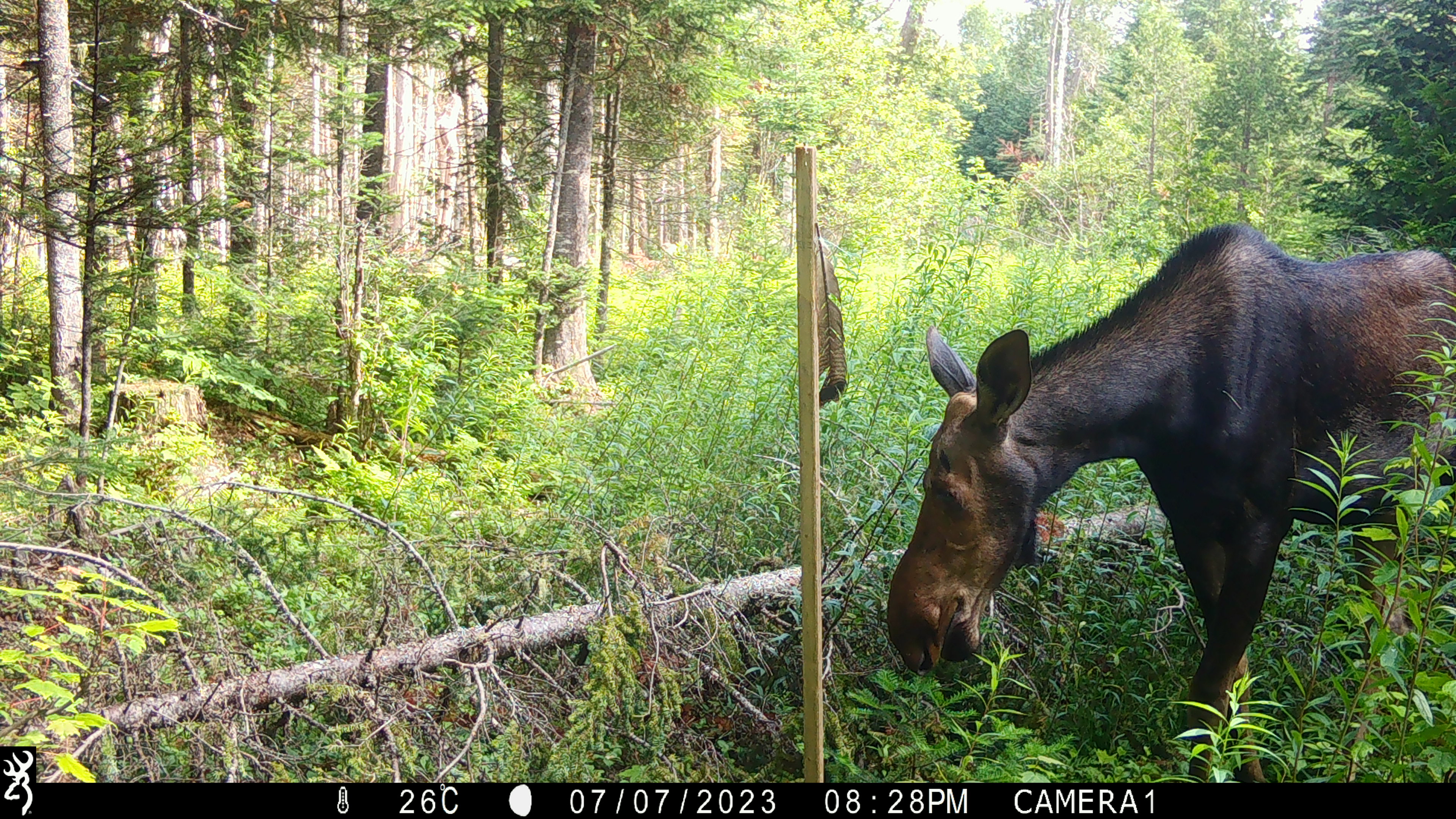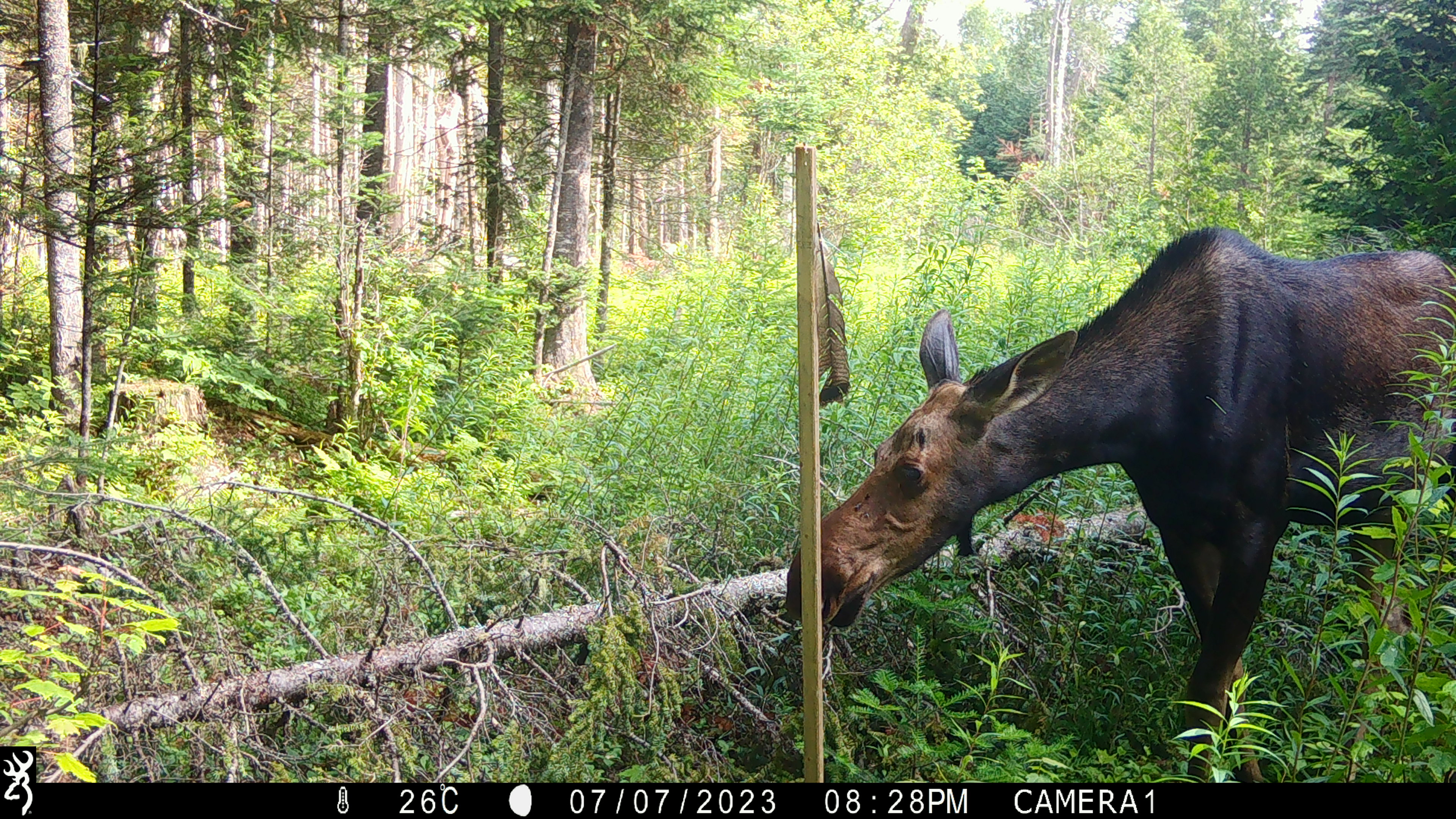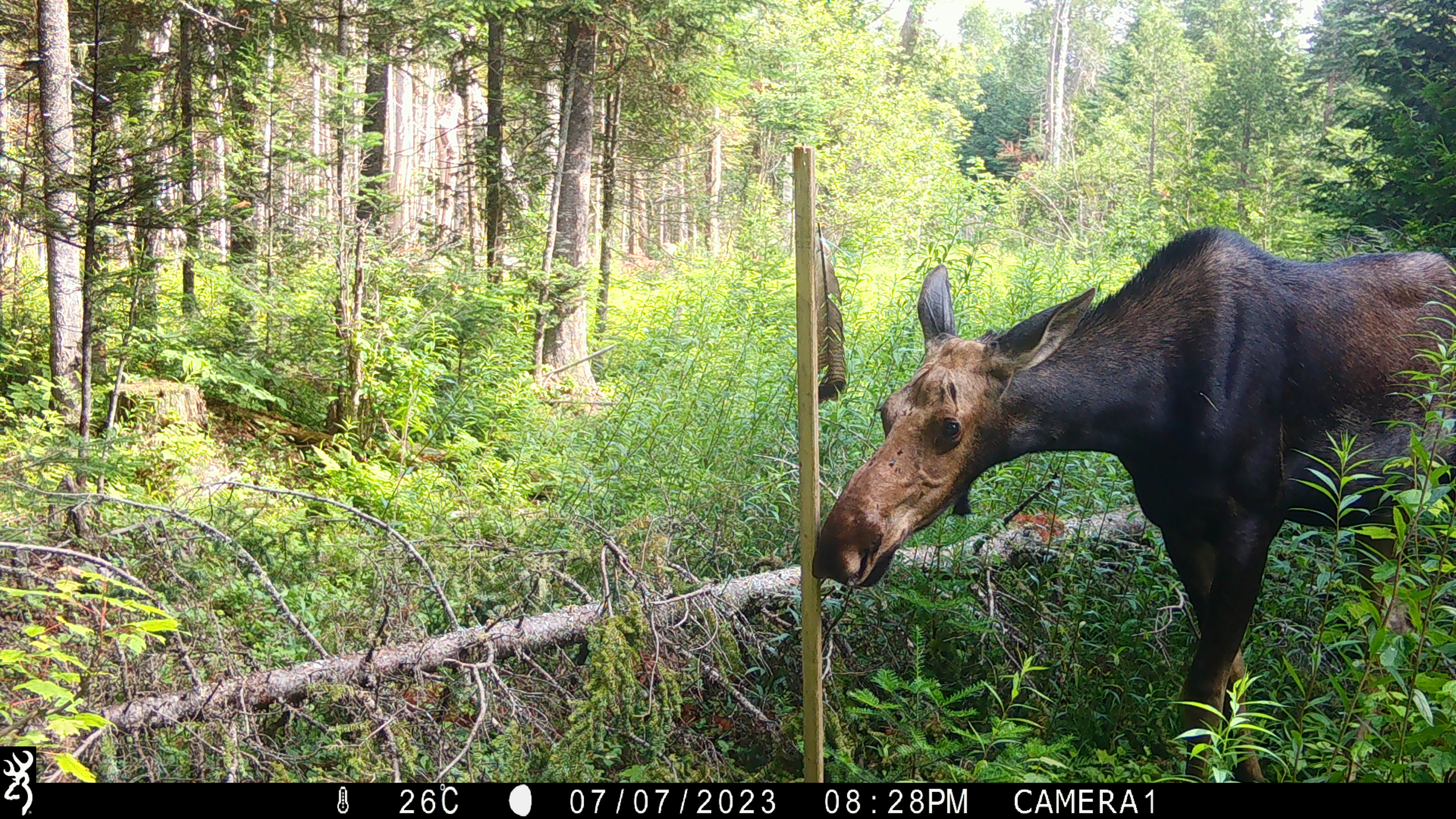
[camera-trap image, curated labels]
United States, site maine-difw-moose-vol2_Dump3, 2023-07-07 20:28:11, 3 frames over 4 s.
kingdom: Animalia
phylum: Chordata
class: Mammalia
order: Artiodactyla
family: Cervidae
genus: Alces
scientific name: Alces alces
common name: moose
Moose (Alces alces).